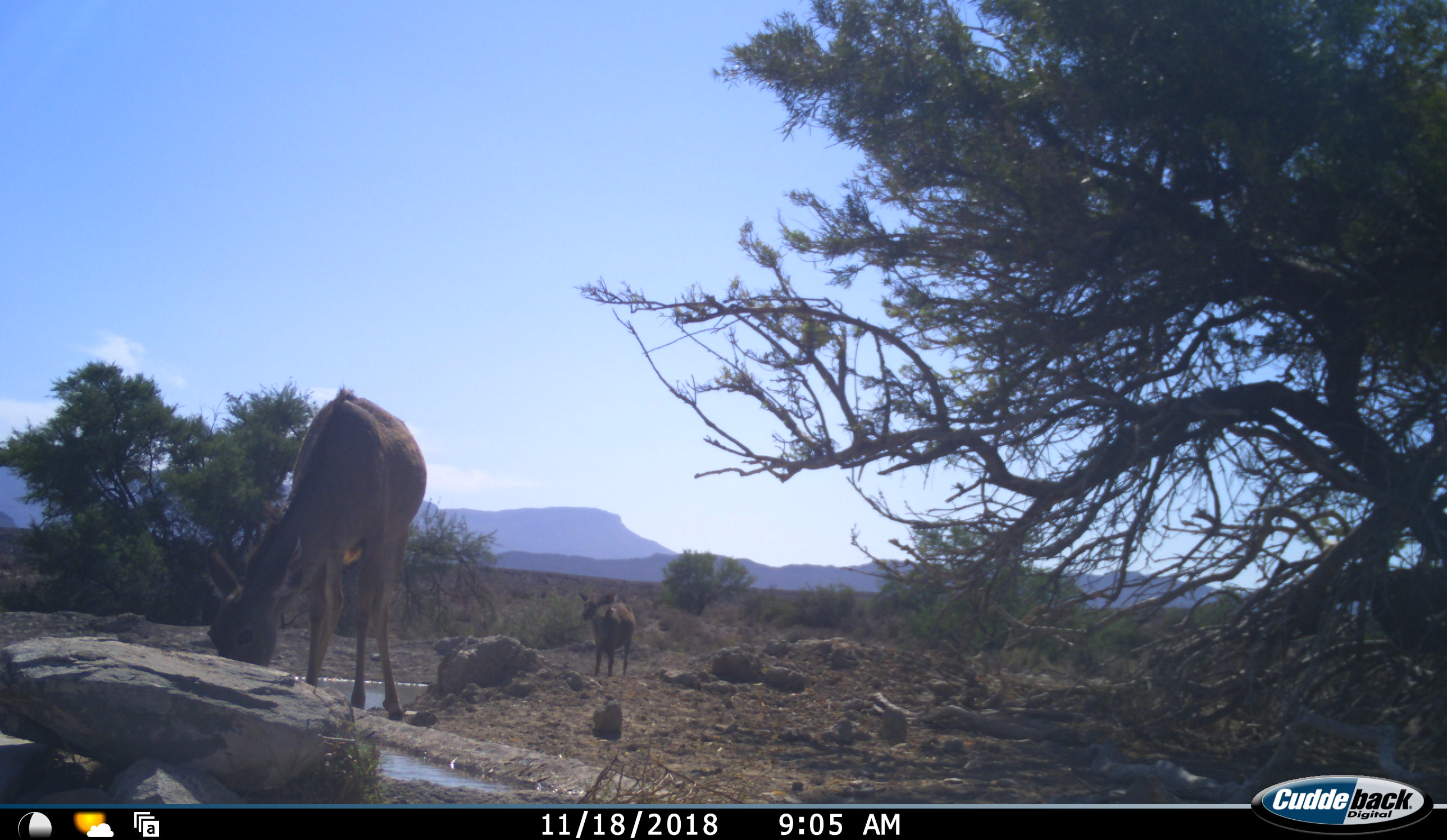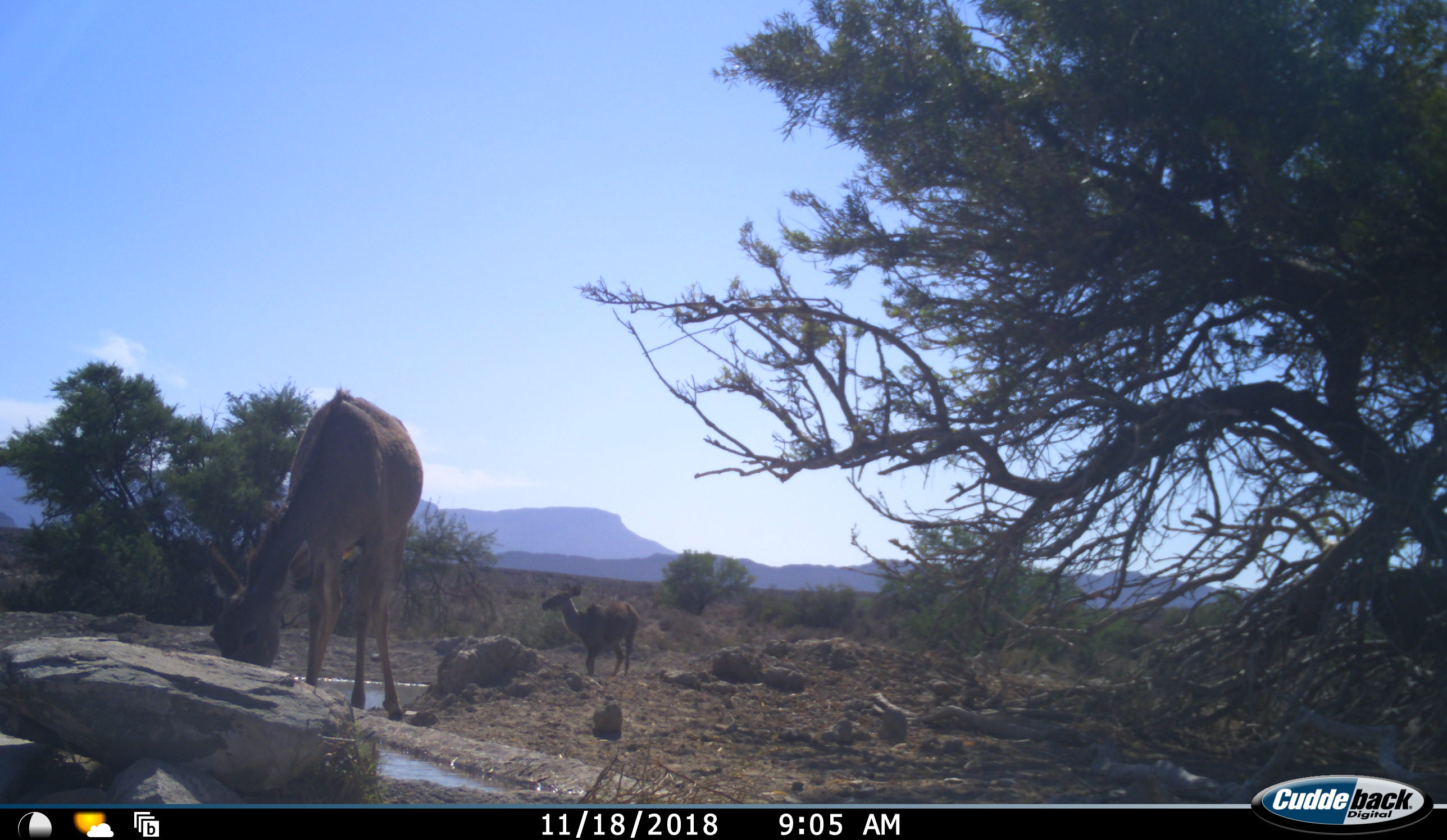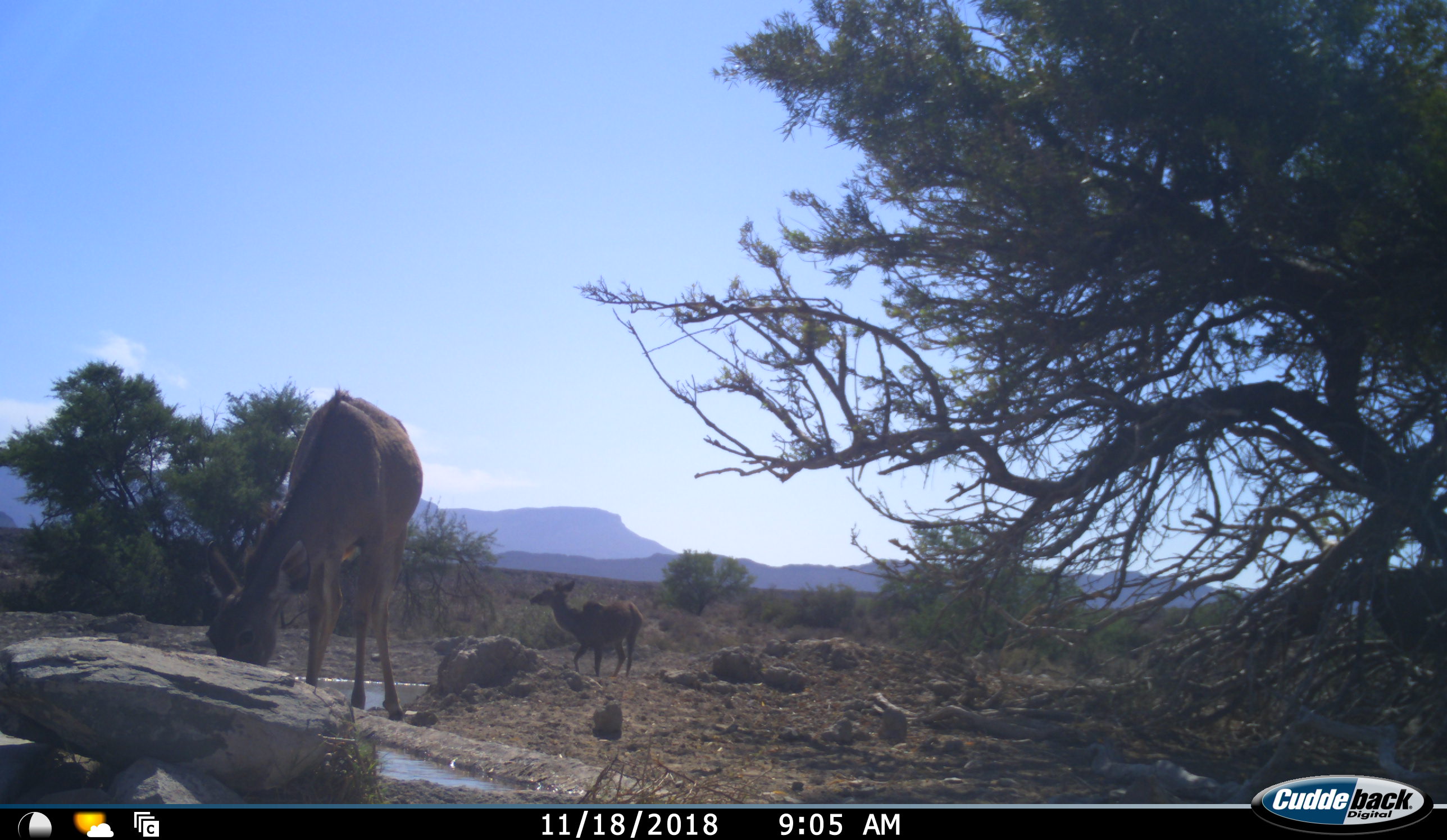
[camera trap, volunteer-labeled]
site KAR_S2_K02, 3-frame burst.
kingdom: Animalia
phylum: Chordata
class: Mammalia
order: Artiodactyla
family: Bovidae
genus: Tragelaphus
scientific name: Tragelaphus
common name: kudu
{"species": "kudu (Tragelaphus)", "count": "2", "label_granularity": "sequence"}